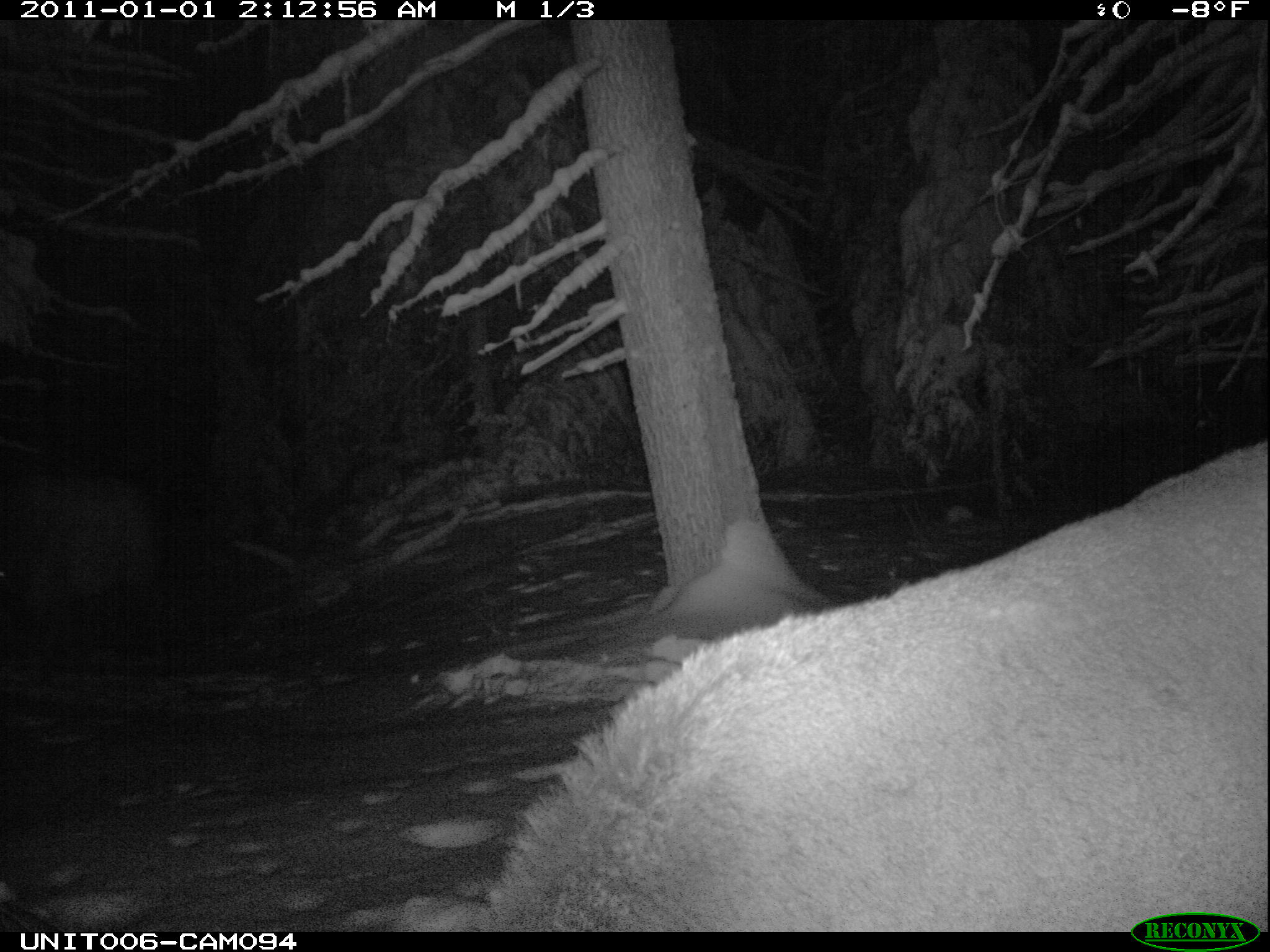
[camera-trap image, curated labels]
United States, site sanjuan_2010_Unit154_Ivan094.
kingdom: Animalia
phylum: Chordata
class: Mammalia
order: Artiodactyla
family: Cervidae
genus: Cervus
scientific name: Cervus elaphus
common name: red deer